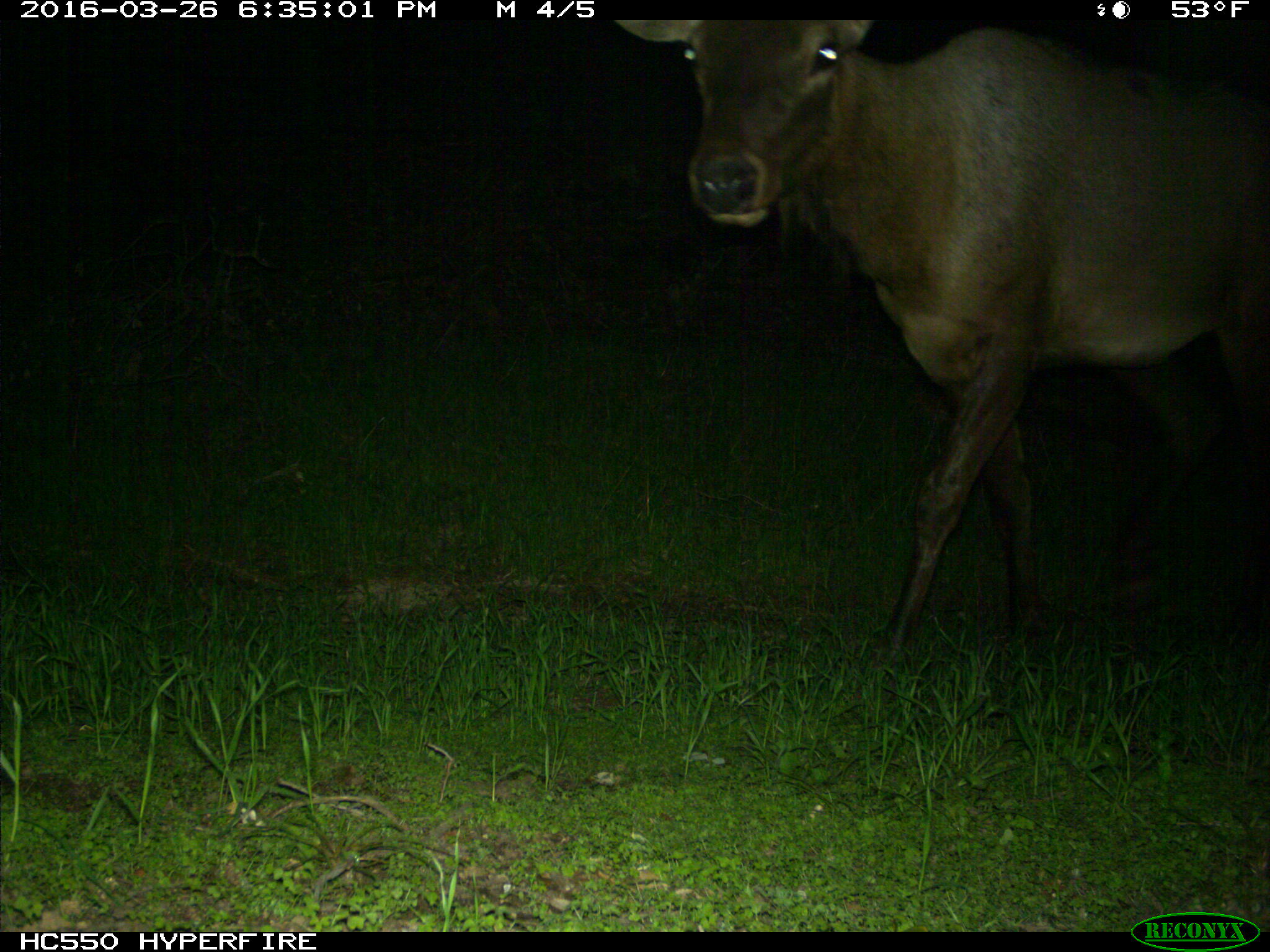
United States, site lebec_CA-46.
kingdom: Animalia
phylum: Chordata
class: Mammalia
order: Artiodactyla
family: Cervidae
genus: Cervus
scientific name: Cervus canadensis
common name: elk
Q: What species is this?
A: Cervus canadensis (elk).